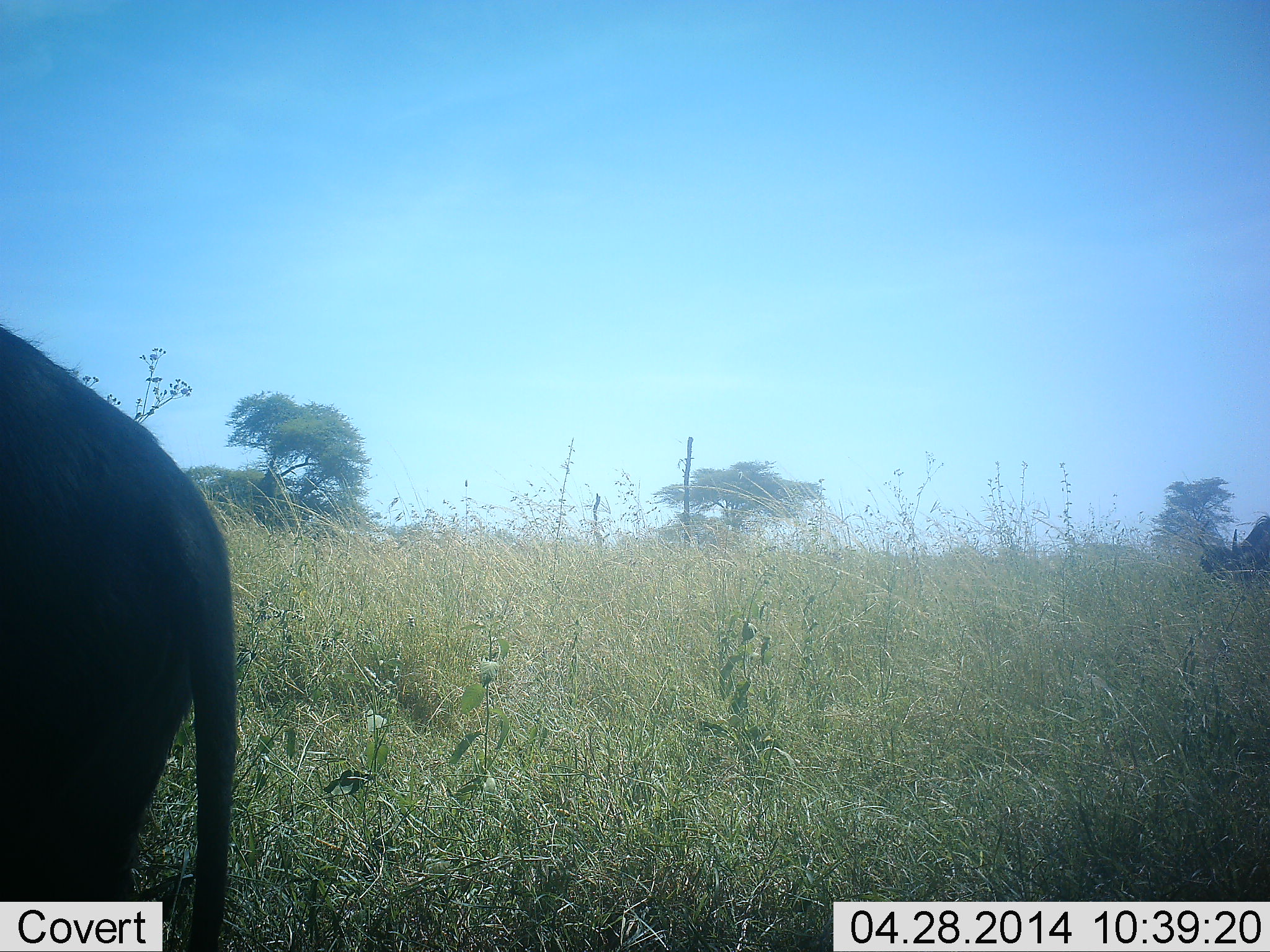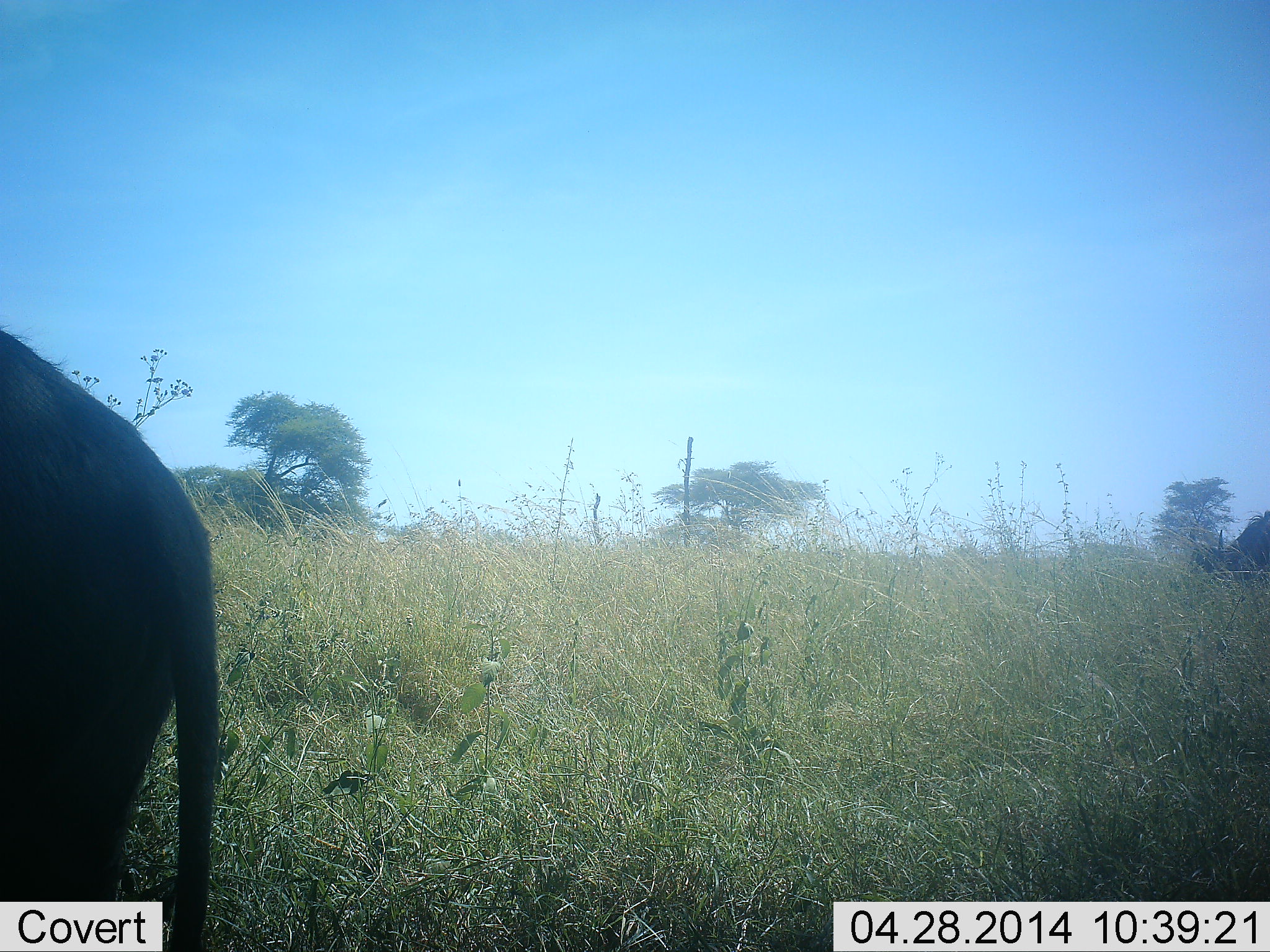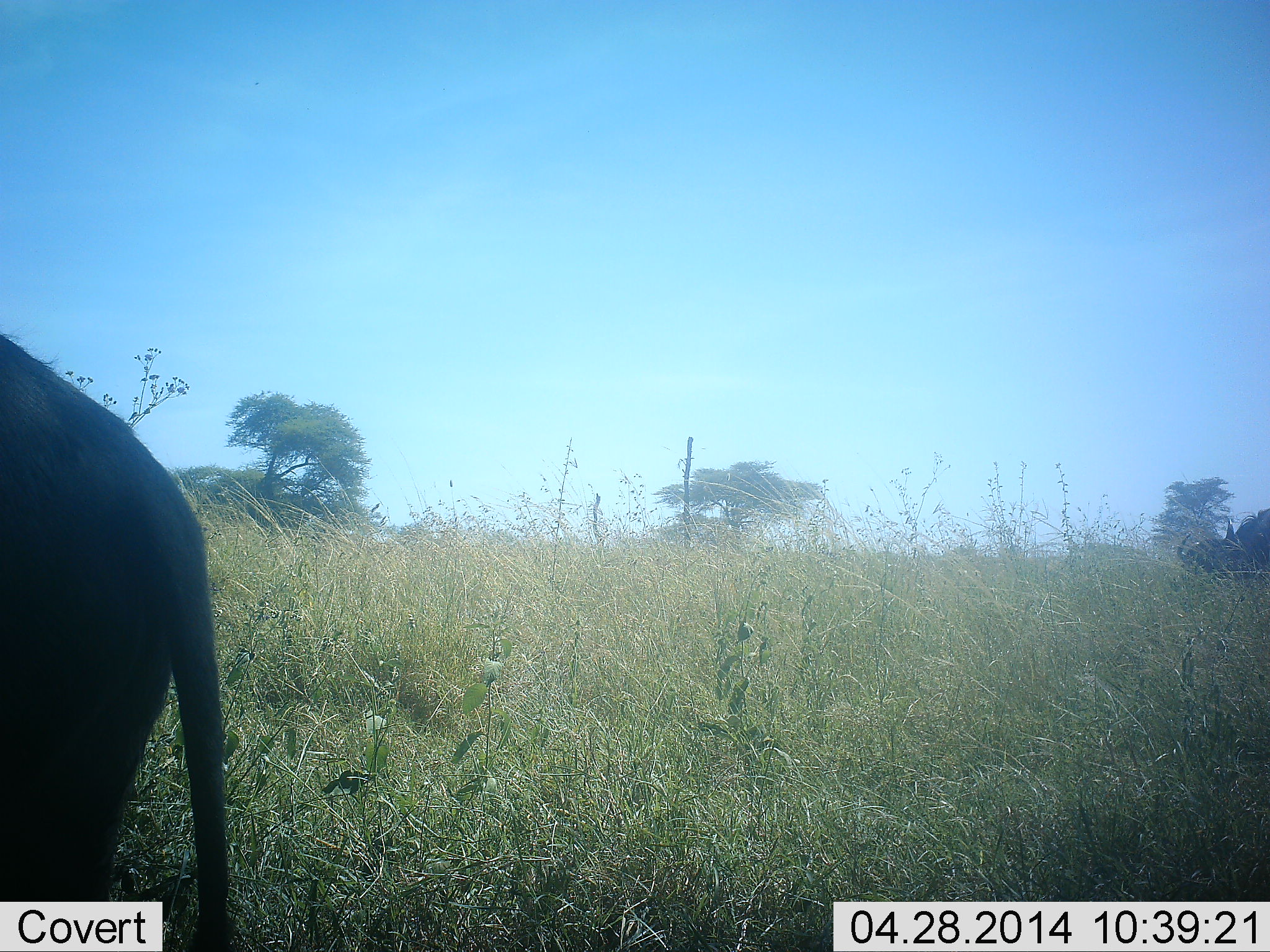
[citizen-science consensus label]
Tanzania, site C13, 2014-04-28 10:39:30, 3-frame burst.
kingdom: Animalia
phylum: Chordata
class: Mammalia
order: Artiodactyla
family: Bovidae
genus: Connochaetes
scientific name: Connochaetes taurinus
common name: blue wildebeest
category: wildebeest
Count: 2.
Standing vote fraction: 27%.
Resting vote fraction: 0%.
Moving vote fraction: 18%.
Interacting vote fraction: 0%.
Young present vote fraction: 0%.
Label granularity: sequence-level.